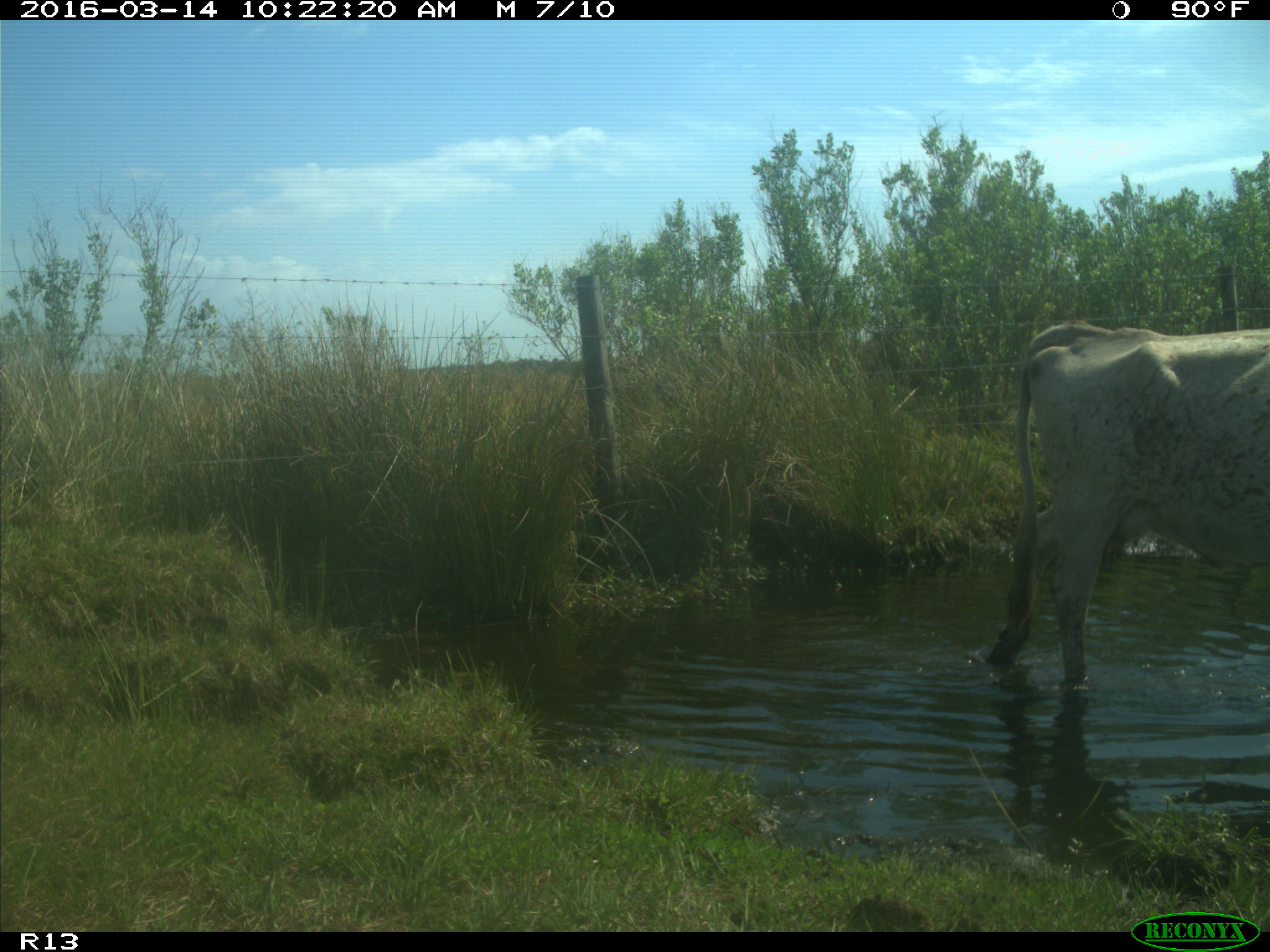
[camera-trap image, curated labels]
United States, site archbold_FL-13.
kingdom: Animalia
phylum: Chordata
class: Mammalia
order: Artiodactyla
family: Bovidae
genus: Bos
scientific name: Bos taurus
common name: domestic cow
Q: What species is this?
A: Bos taurus (domestic cow).